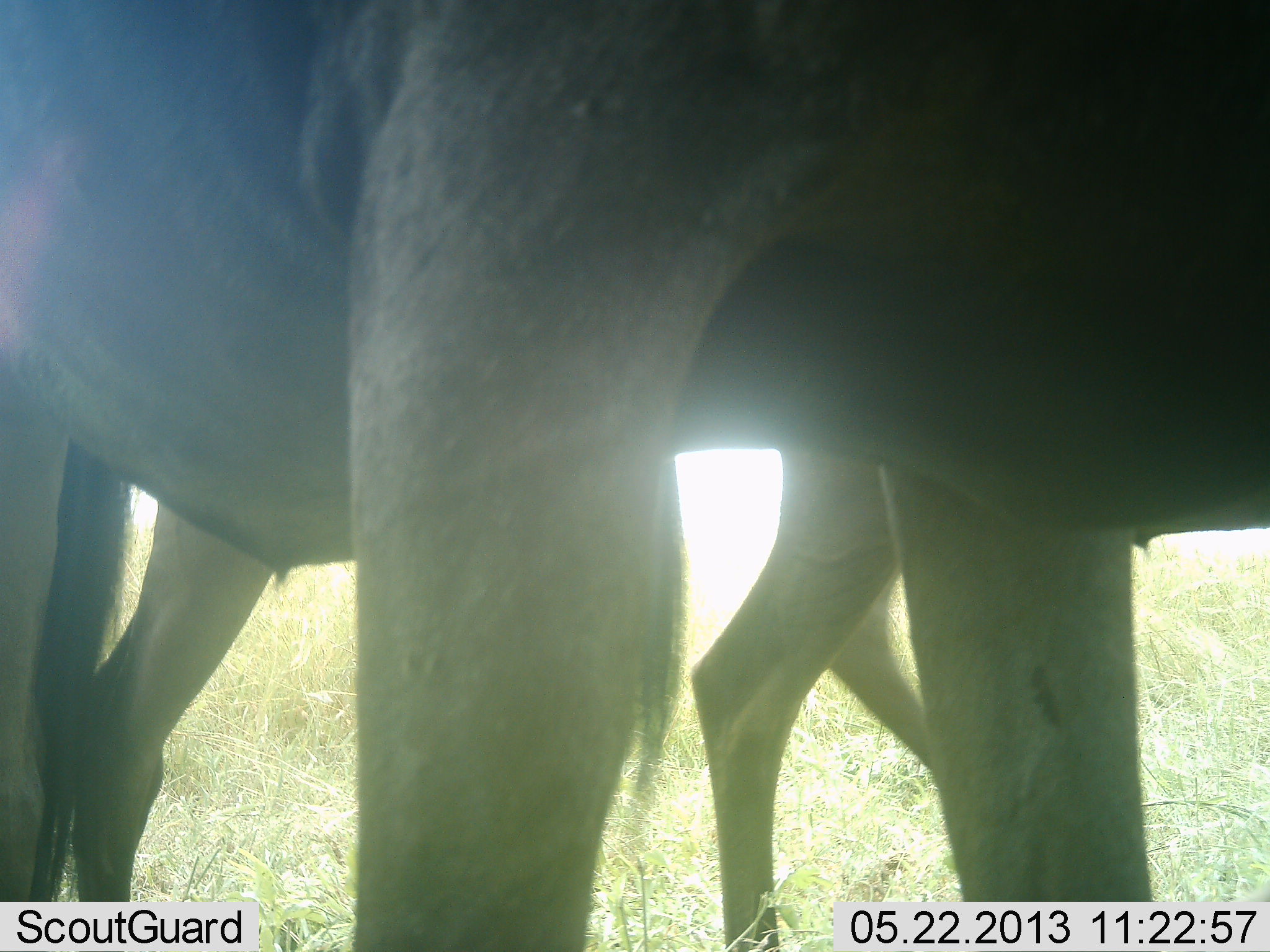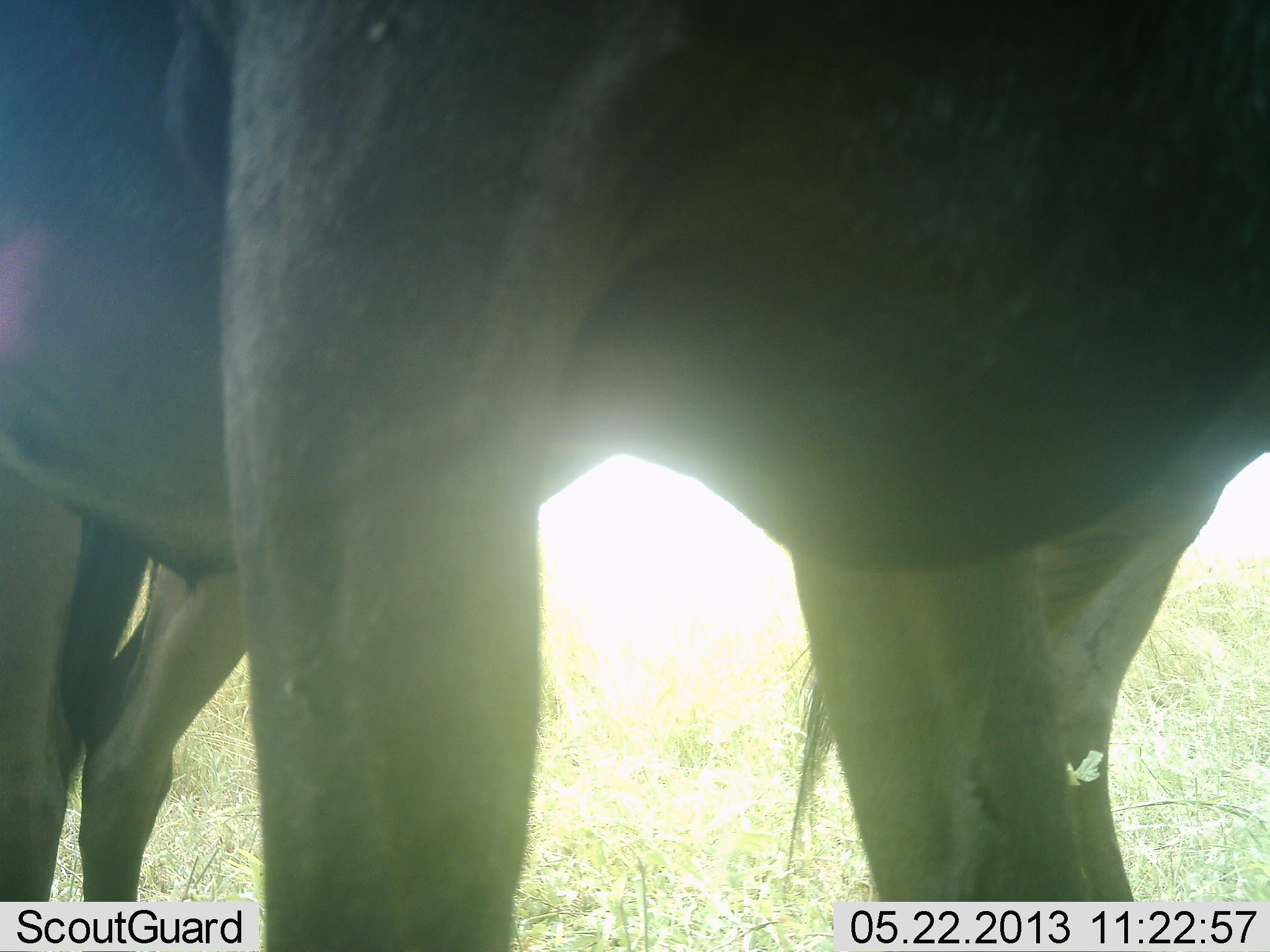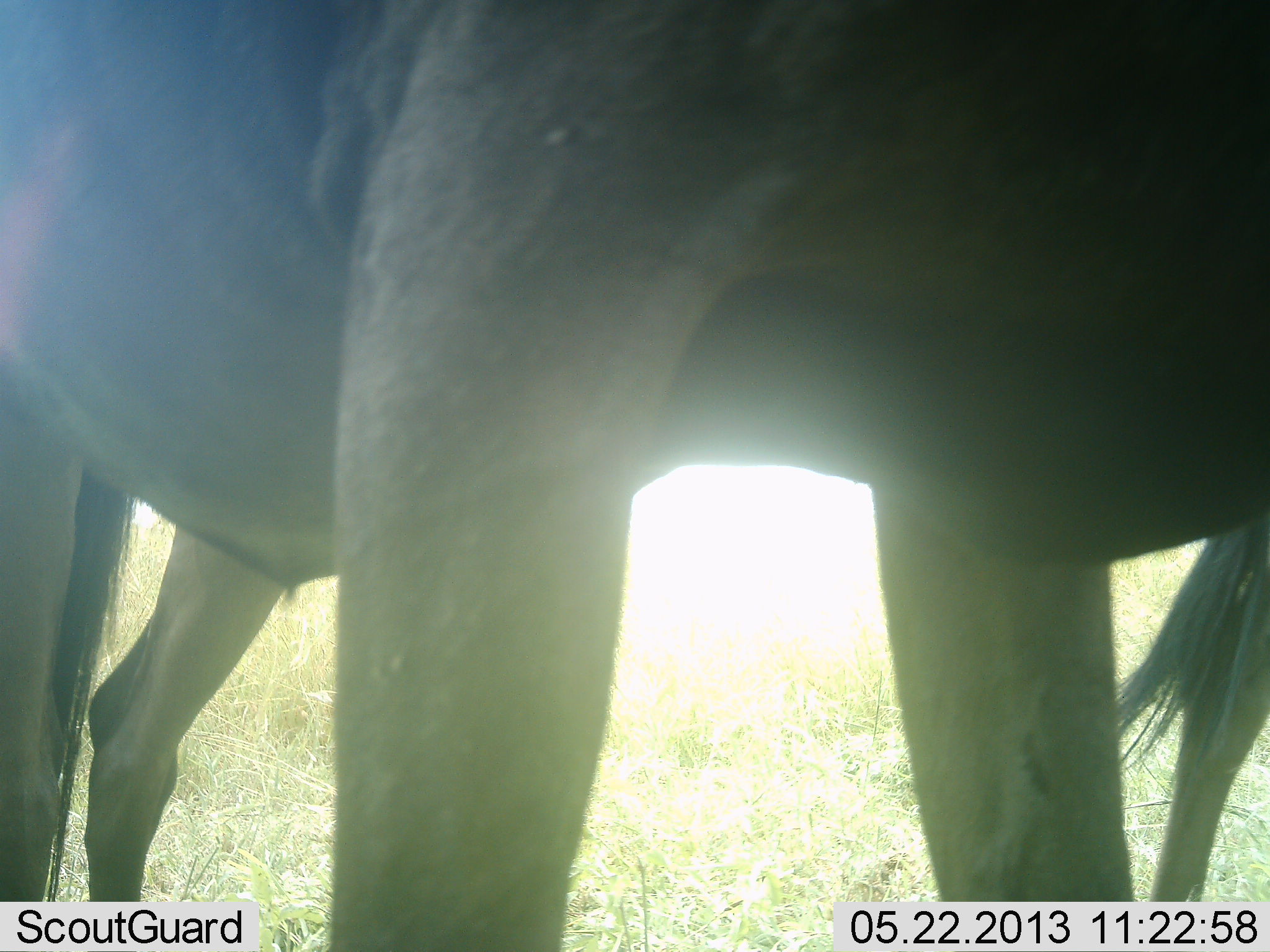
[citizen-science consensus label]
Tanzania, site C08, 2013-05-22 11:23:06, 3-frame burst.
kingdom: Animalia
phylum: Chordata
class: Mammalia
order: Artiodactyla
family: Bovidae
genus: Connochaetes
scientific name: Connochaetes taurinus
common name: blue wildebeest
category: wildebeest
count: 2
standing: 59%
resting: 6%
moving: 41%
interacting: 6%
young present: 0%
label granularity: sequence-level